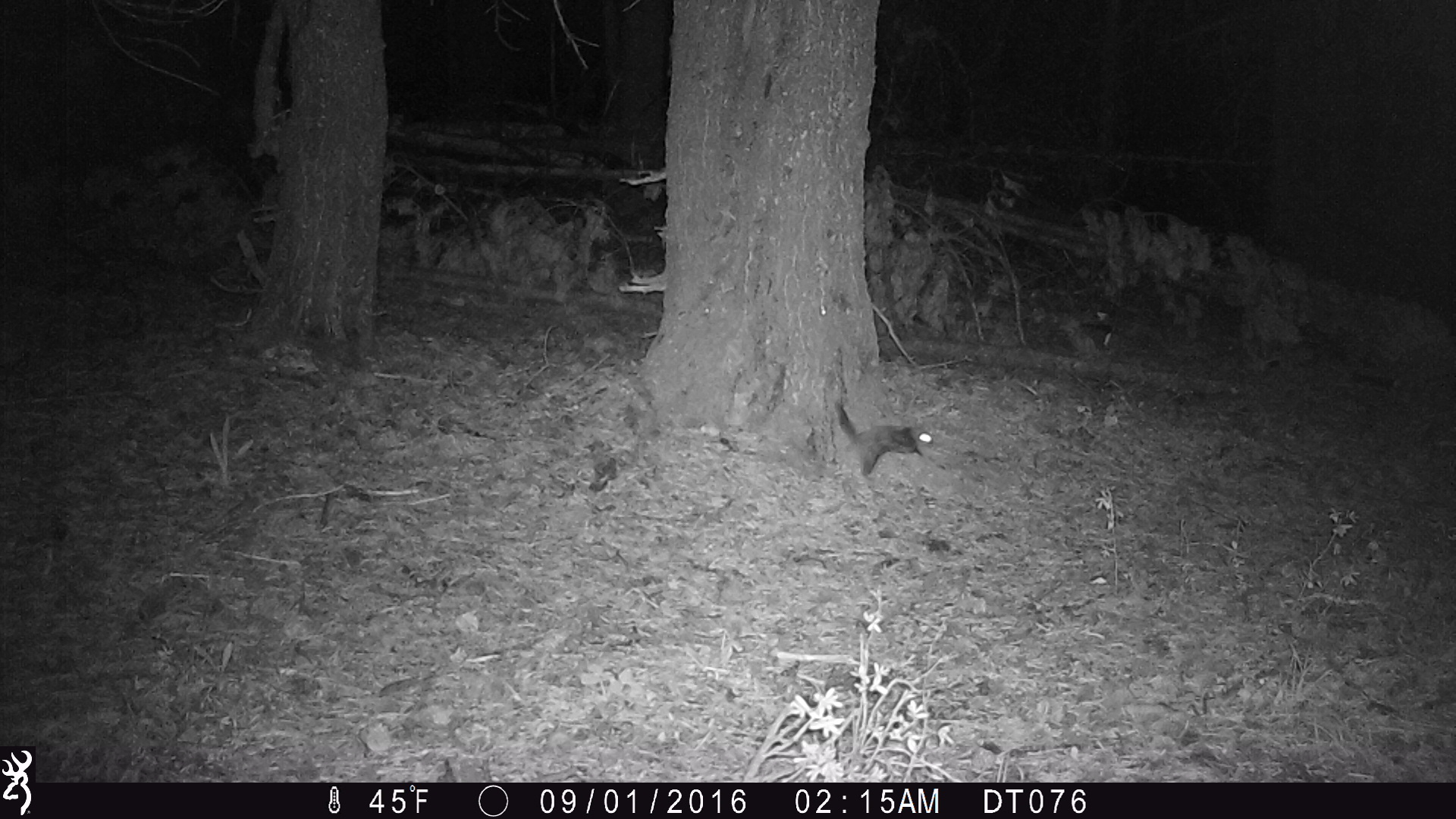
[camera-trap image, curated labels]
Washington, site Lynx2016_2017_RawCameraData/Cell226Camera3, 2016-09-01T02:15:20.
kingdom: Animalia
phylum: Chordata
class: Mammalia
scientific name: Mammalia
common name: small mammal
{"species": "small mammal (Mammalia)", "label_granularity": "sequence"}